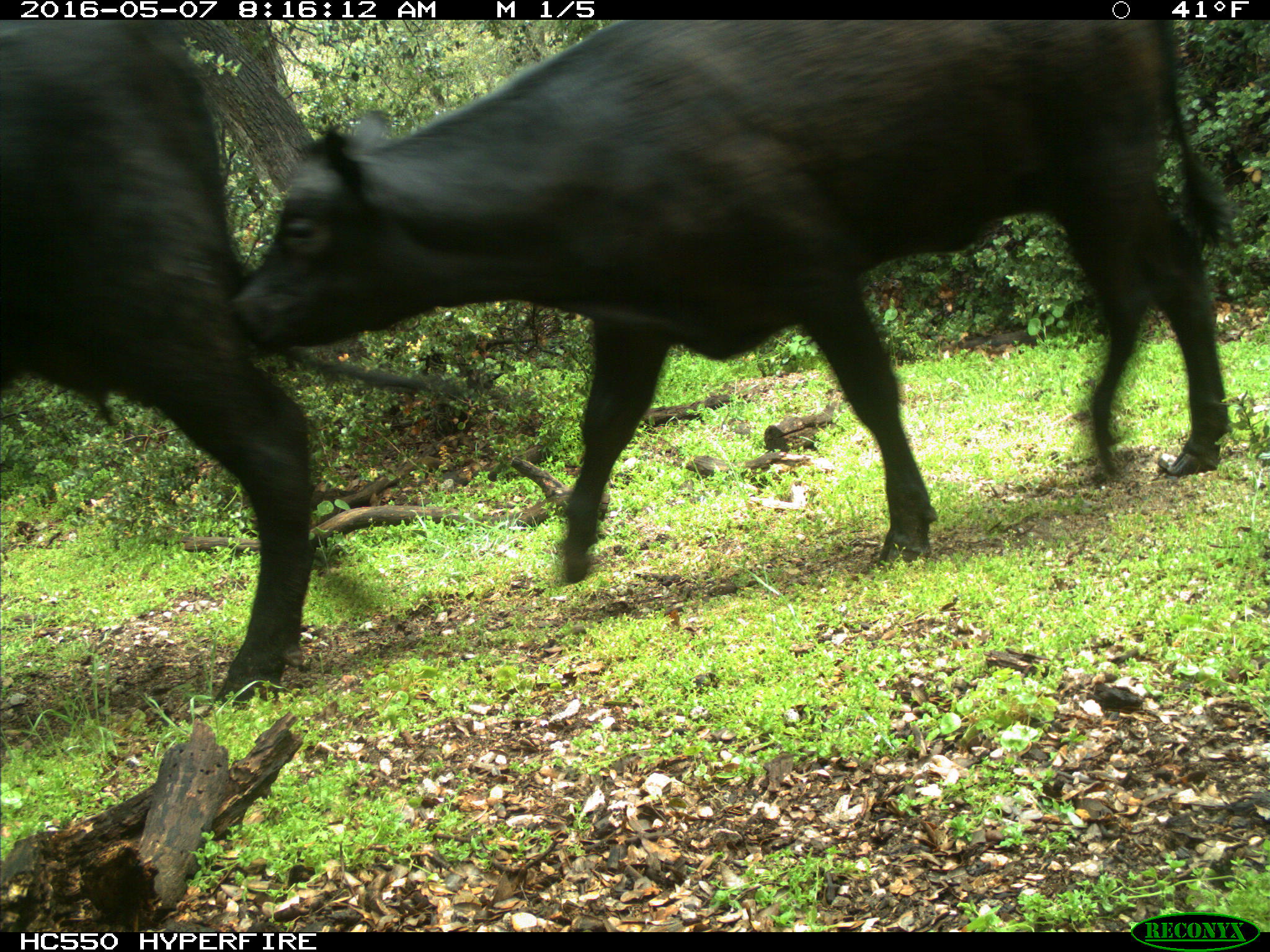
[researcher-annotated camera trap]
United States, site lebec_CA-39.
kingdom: Animalia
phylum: Chordata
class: Mammalia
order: Artiodactyla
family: Bovidae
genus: Bos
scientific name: Bos taurus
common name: domestic cow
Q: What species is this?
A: Bos taurus (domestic cow).